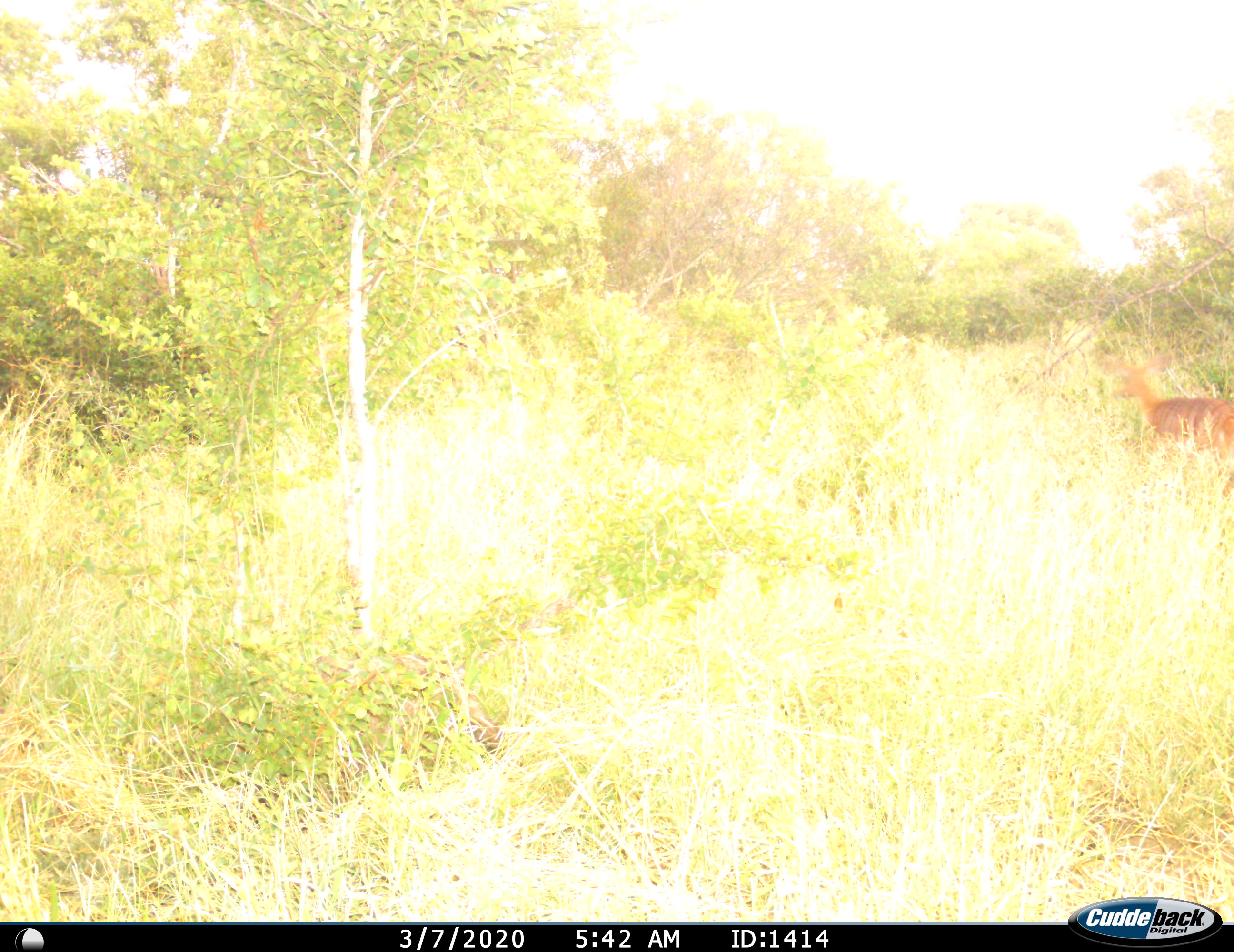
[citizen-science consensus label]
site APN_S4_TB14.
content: unidentified animal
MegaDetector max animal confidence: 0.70